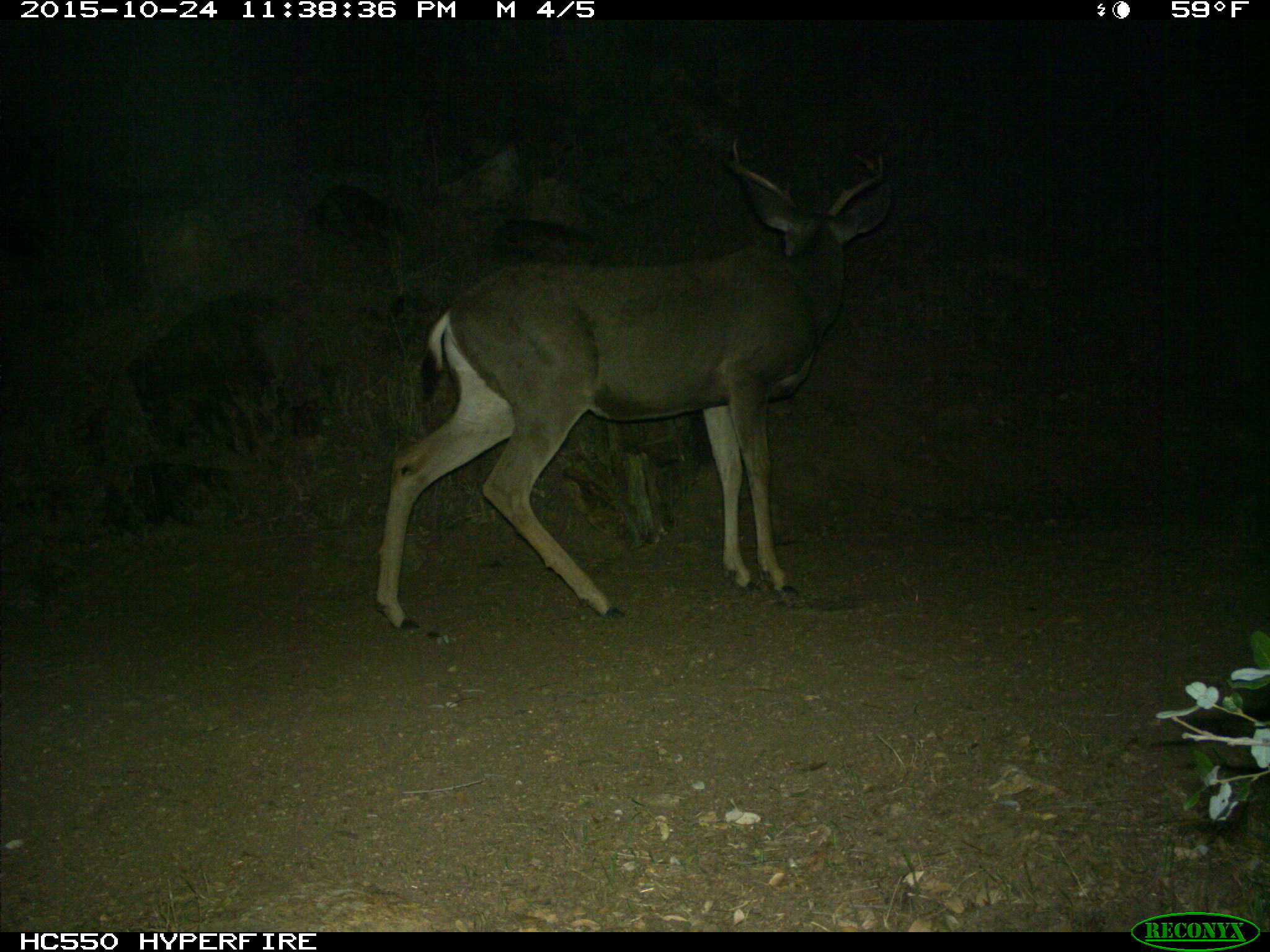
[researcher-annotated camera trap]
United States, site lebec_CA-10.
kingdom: Animalia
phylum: Chordata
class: Mammalia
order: Artiodactyla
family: Cervidae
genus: Odocoileus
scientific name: Odocoileus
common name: deer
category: unidentified deer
Unidentified deer (deer) (Odocoileus).